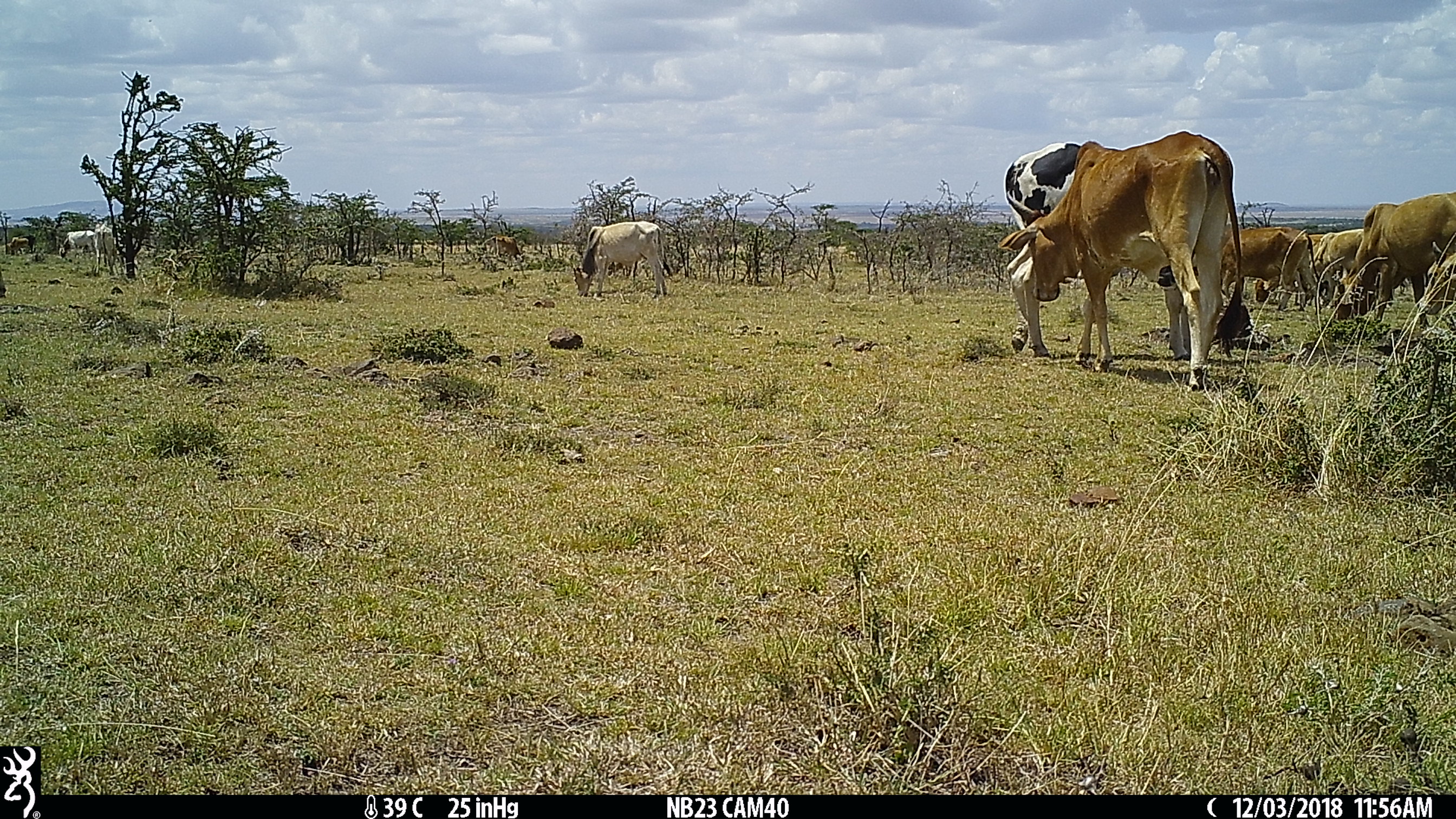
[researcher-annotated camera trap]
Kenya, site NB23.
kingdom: Animalia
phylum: Chordata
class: Mammalia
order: Artiodactyla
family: Bovidae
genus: Bos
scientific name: Bos taurus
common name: cattle